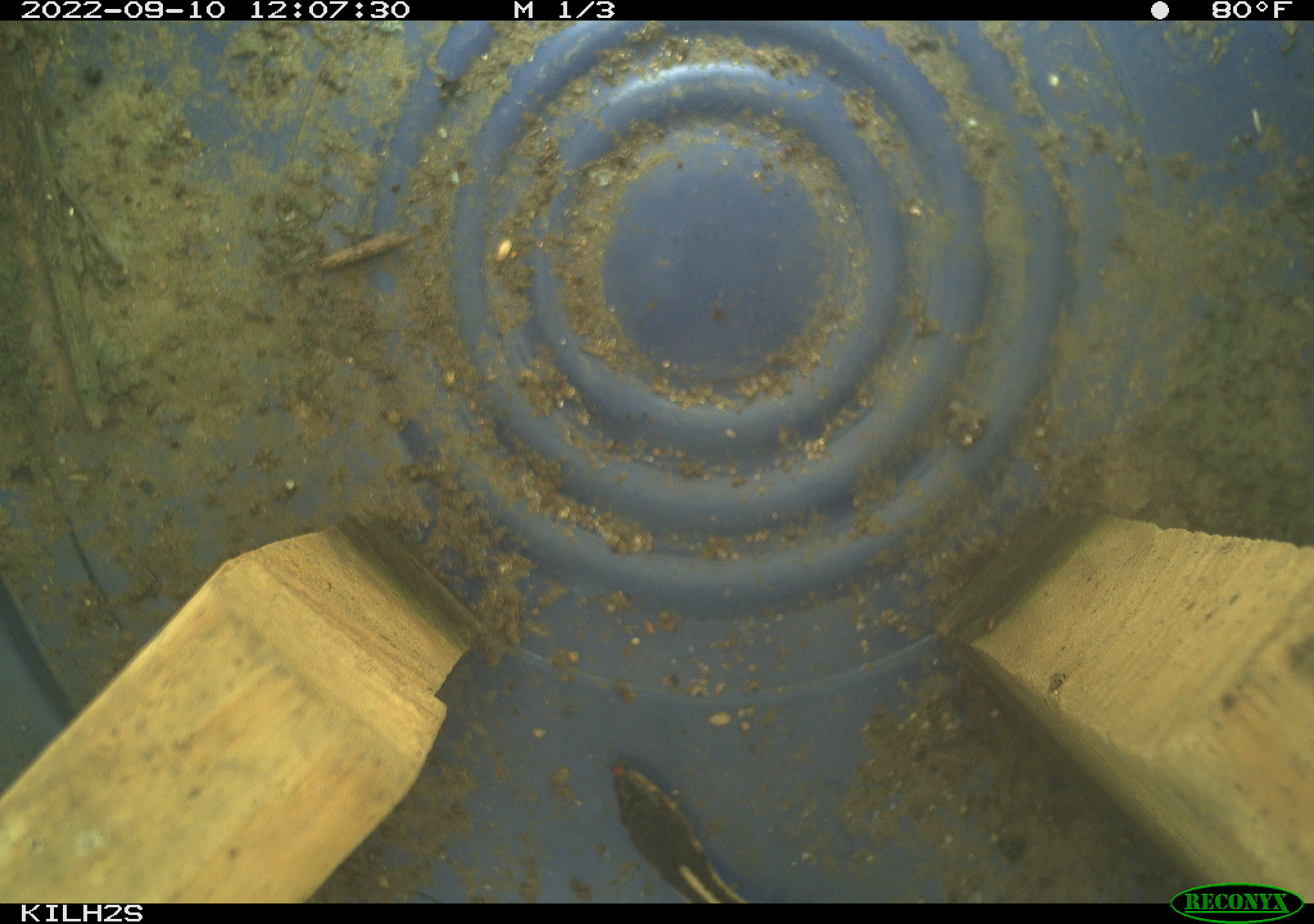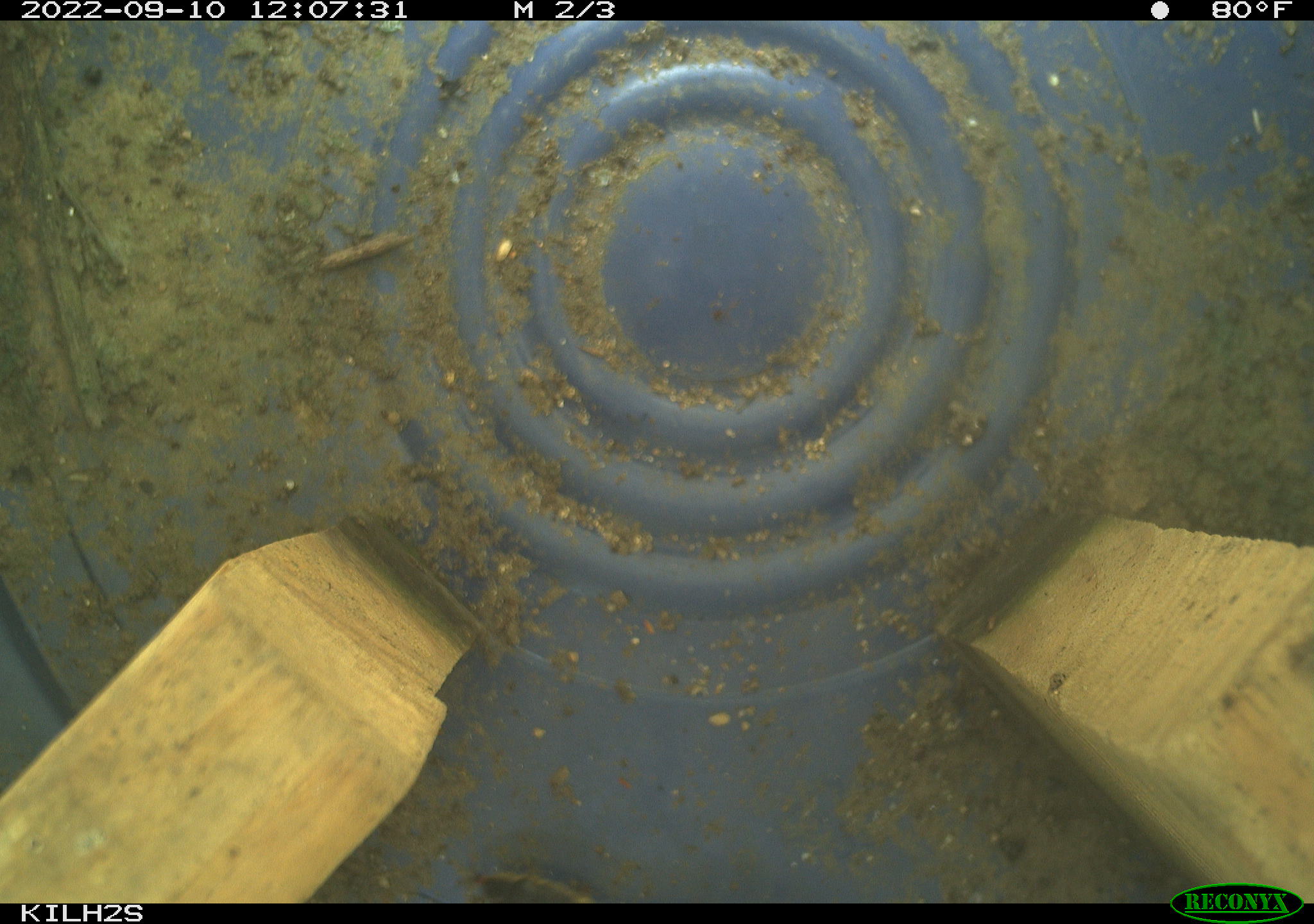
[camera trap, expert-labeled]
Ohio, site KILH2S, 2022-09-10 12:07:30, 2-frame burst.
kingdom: Animalia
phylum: Chordata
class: Reptilia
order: Squamata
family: Colubridae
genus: Thamnophis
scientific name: Thamnophis sirtalis sirtalis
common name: eastern gartersnake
Eastern gartersnake (Thamnophis sirtalis sirtalis).